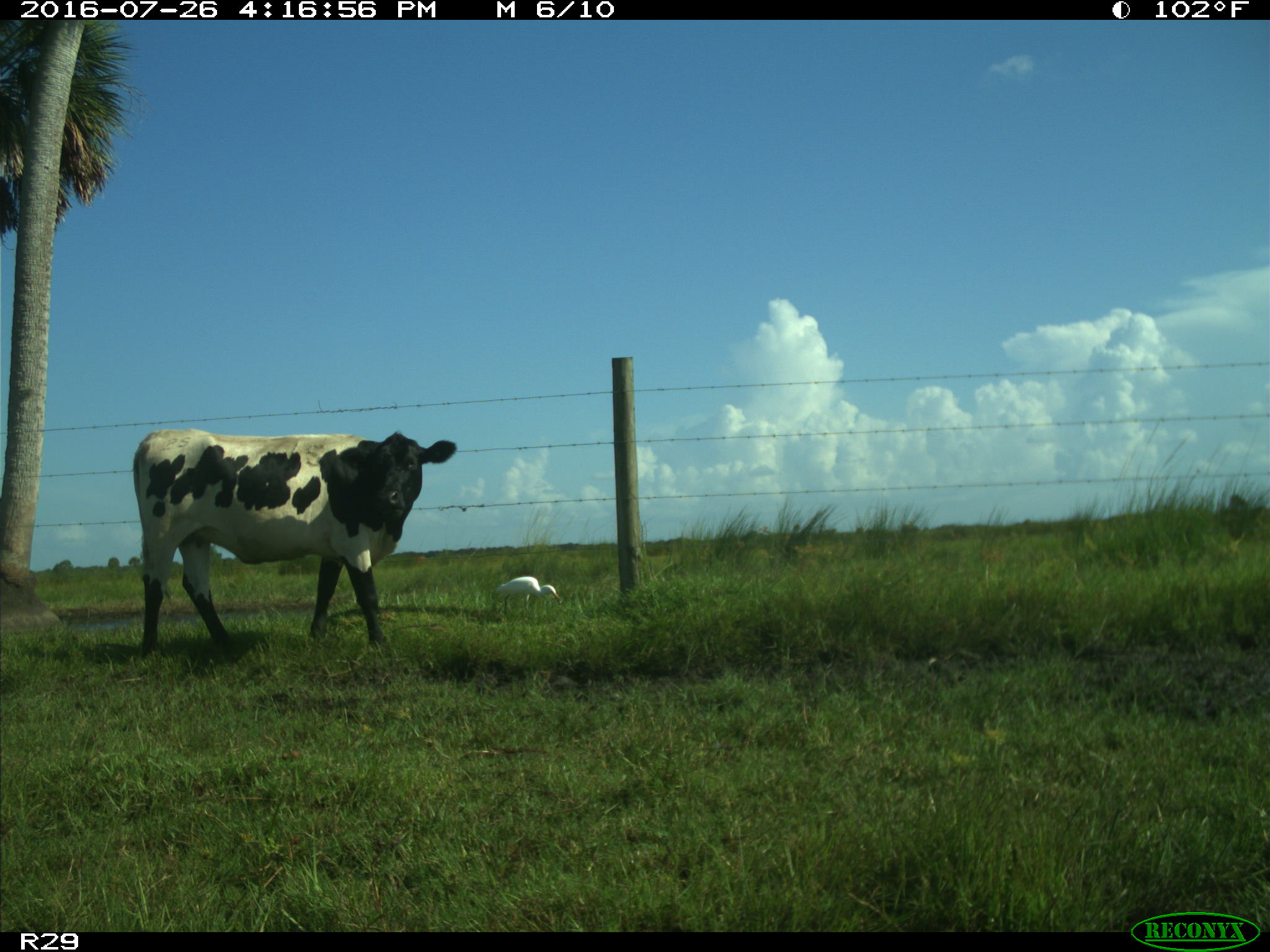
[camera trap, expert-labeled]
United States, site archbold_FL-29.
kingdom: Animalia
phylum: Chordata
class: Mammalia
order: Artiodactyla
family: Bovidae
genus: Bos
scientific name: Bos taurus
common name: domestic cow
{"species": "Bos taurus (domestic cow)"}